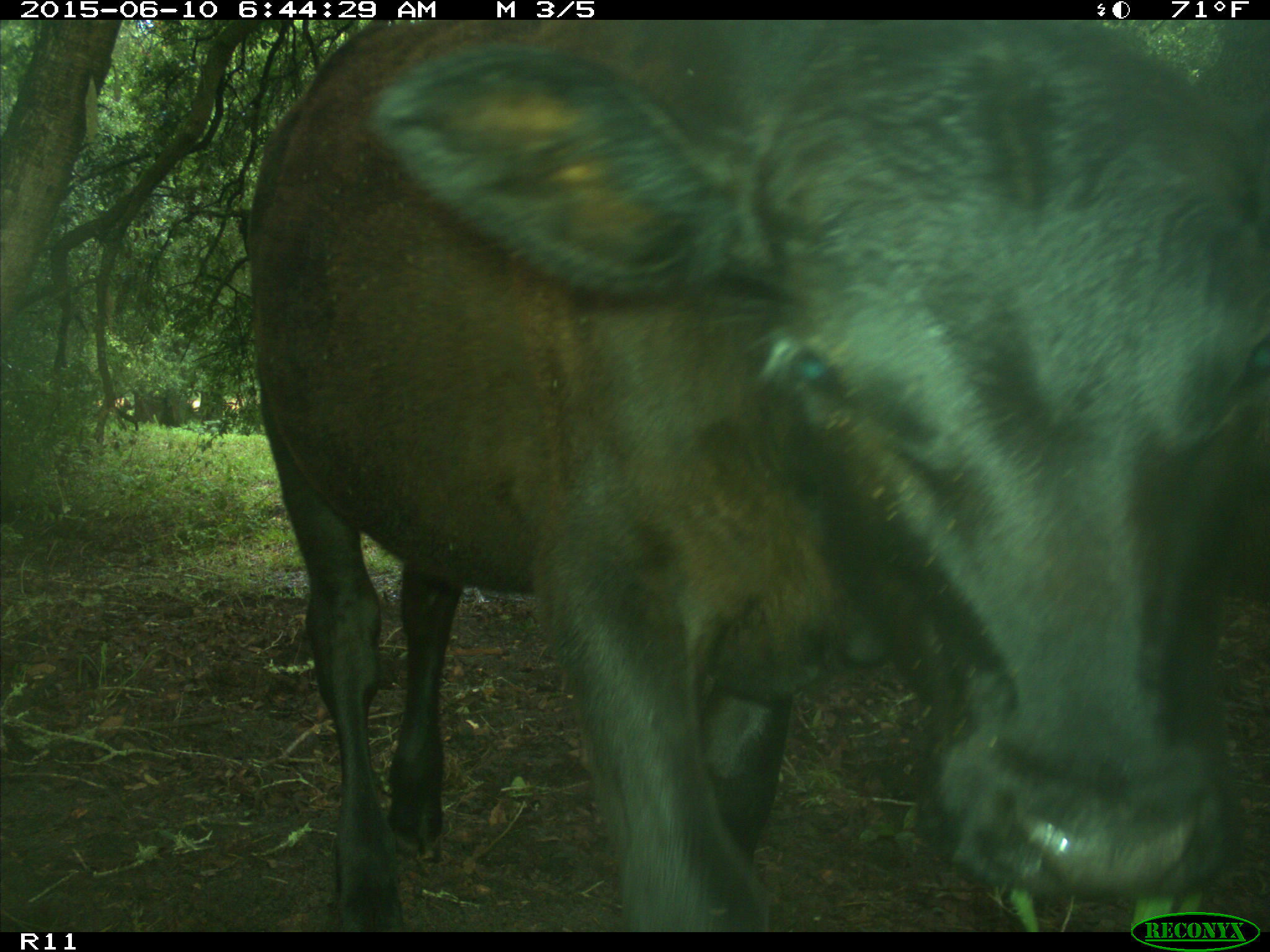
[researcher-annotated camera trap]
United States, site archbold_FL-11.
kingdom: Animalia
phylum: Chordata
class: Mammalia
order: Artiodactyla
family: Bovidae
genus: Bos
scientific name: Bos taurus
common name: domestic cow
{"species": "Bos taurus (domestic cow)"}